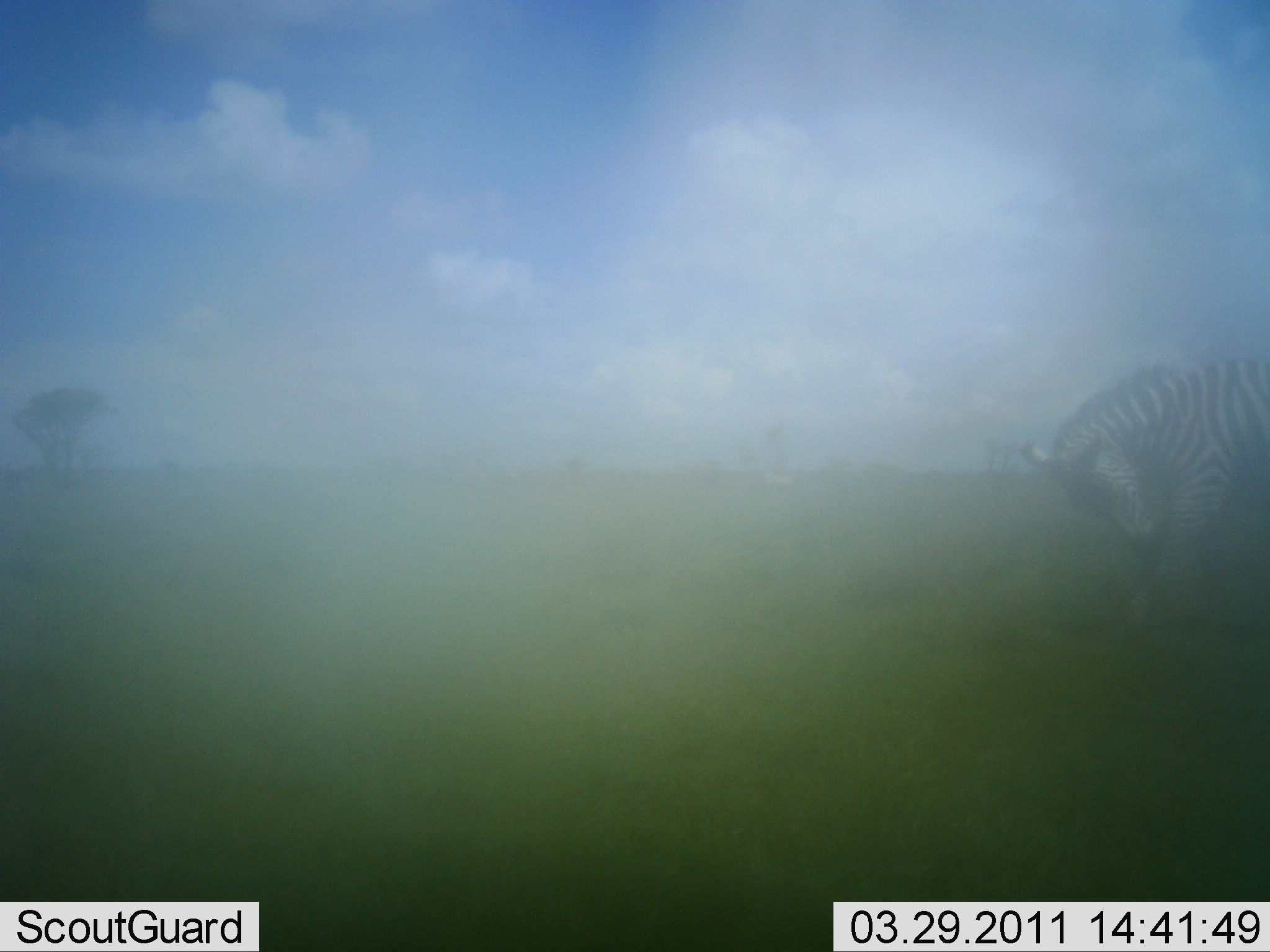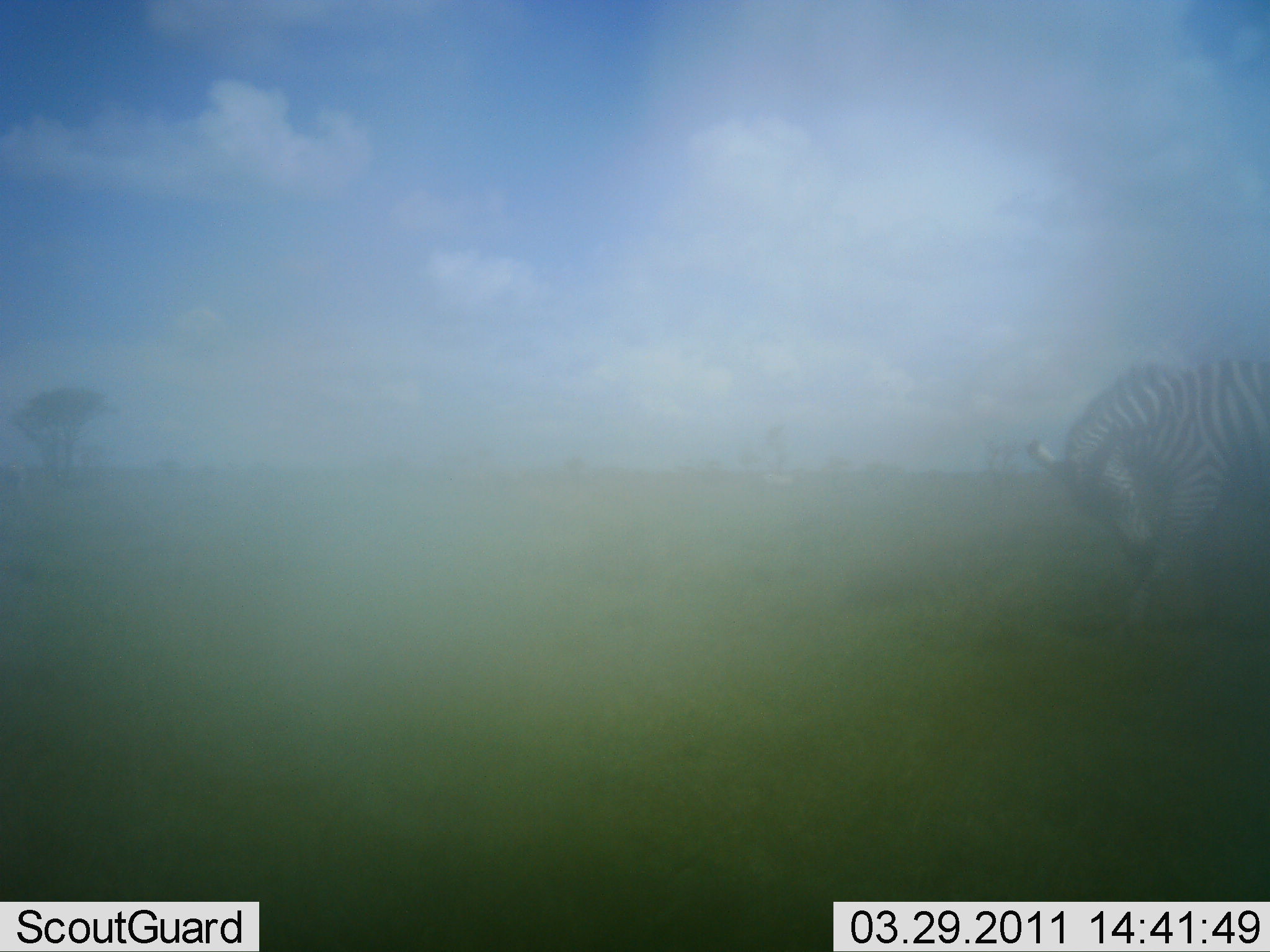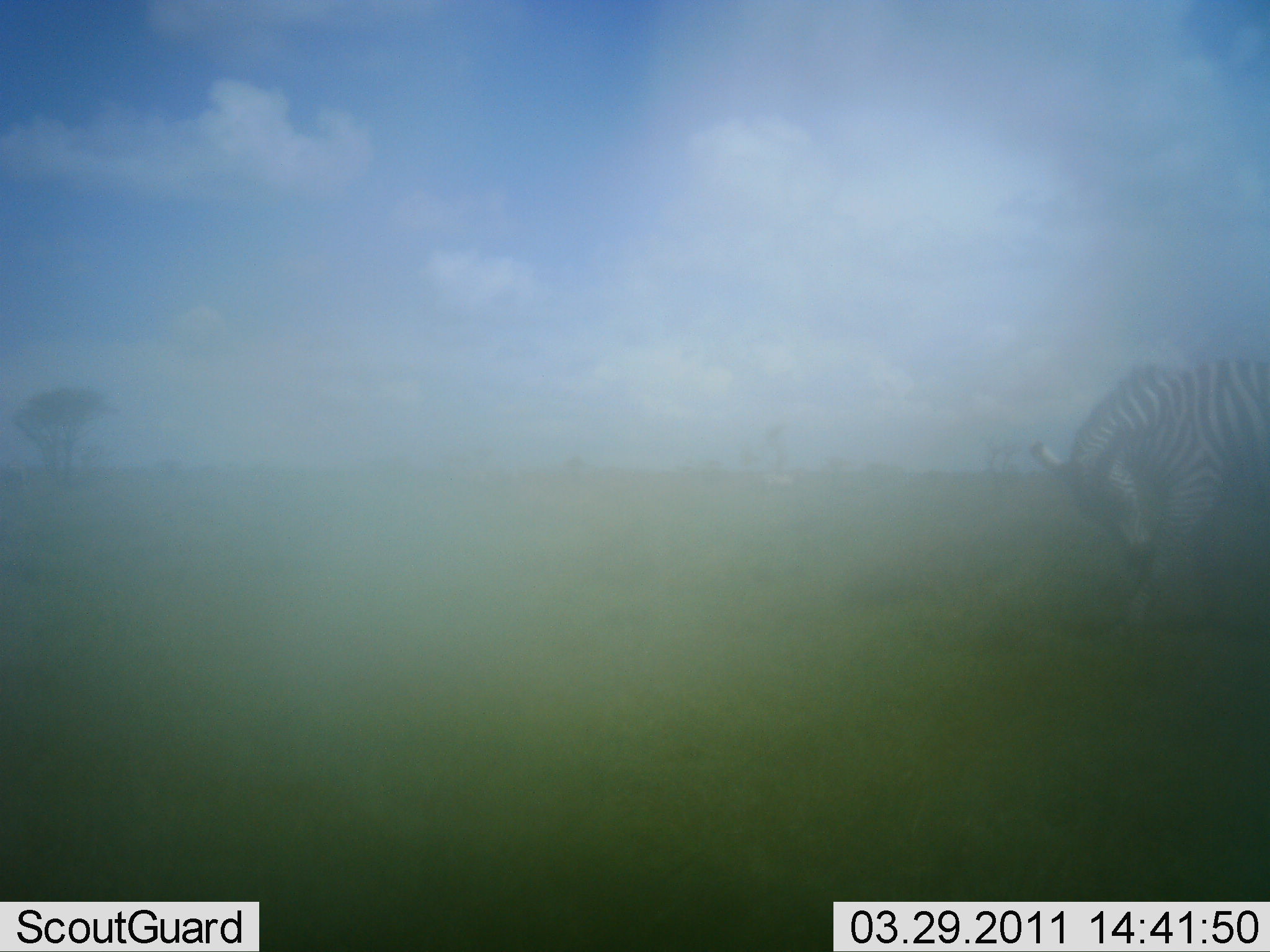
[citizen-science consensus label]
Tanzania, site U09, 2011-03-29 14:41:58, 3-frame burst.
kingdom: Animalia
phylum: Chordata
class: Mammalia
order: Perissodactyla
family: Equidae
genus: Equus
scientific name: Equus quagga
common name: plains zebra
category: zebra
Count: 1.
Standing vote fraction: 75%.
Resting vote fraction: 0%.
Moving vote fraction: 25%.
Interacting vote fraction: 0%.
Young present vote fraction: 0%.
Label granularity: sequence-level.